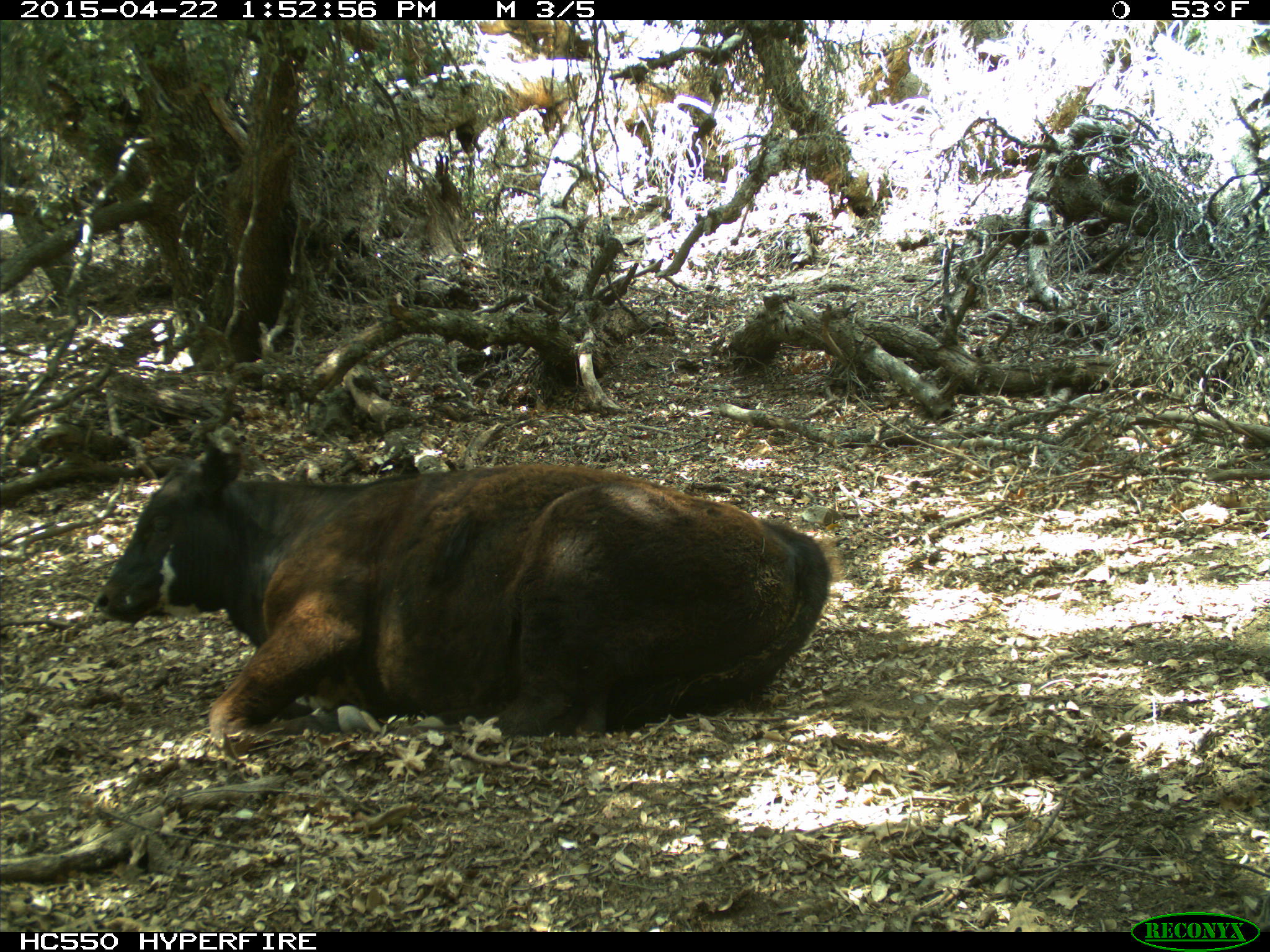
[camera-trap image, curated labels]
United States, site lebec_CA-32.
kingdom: Animalia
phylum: Chordata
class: Mammalia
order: Artiodactyla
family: Bovidae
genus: Bos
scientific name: Bos taurus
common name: domestic cow